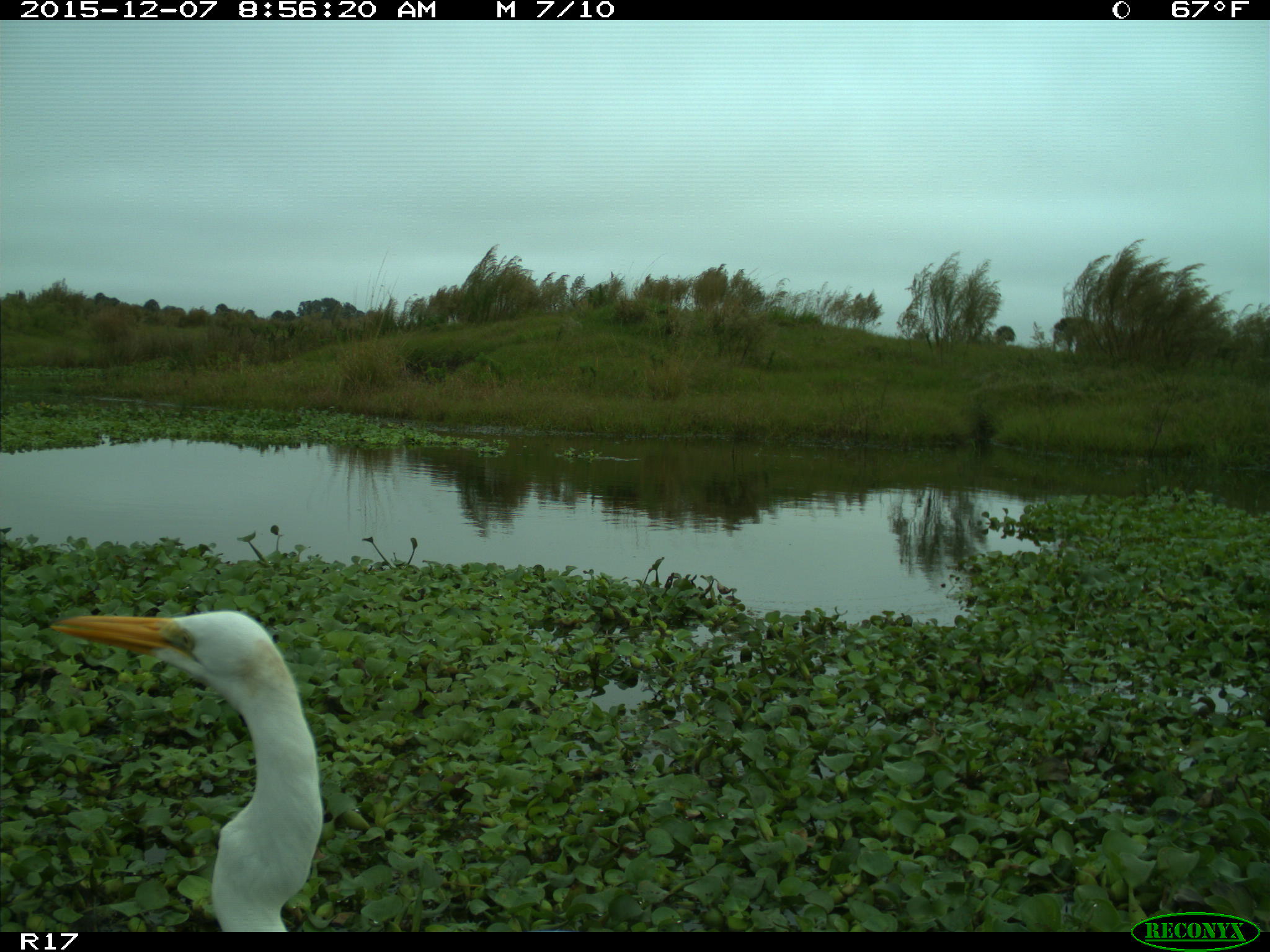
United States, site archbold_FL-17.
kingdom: Animalia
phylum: Chordata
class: Aves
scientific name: Aves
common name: birds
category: unidentified bird